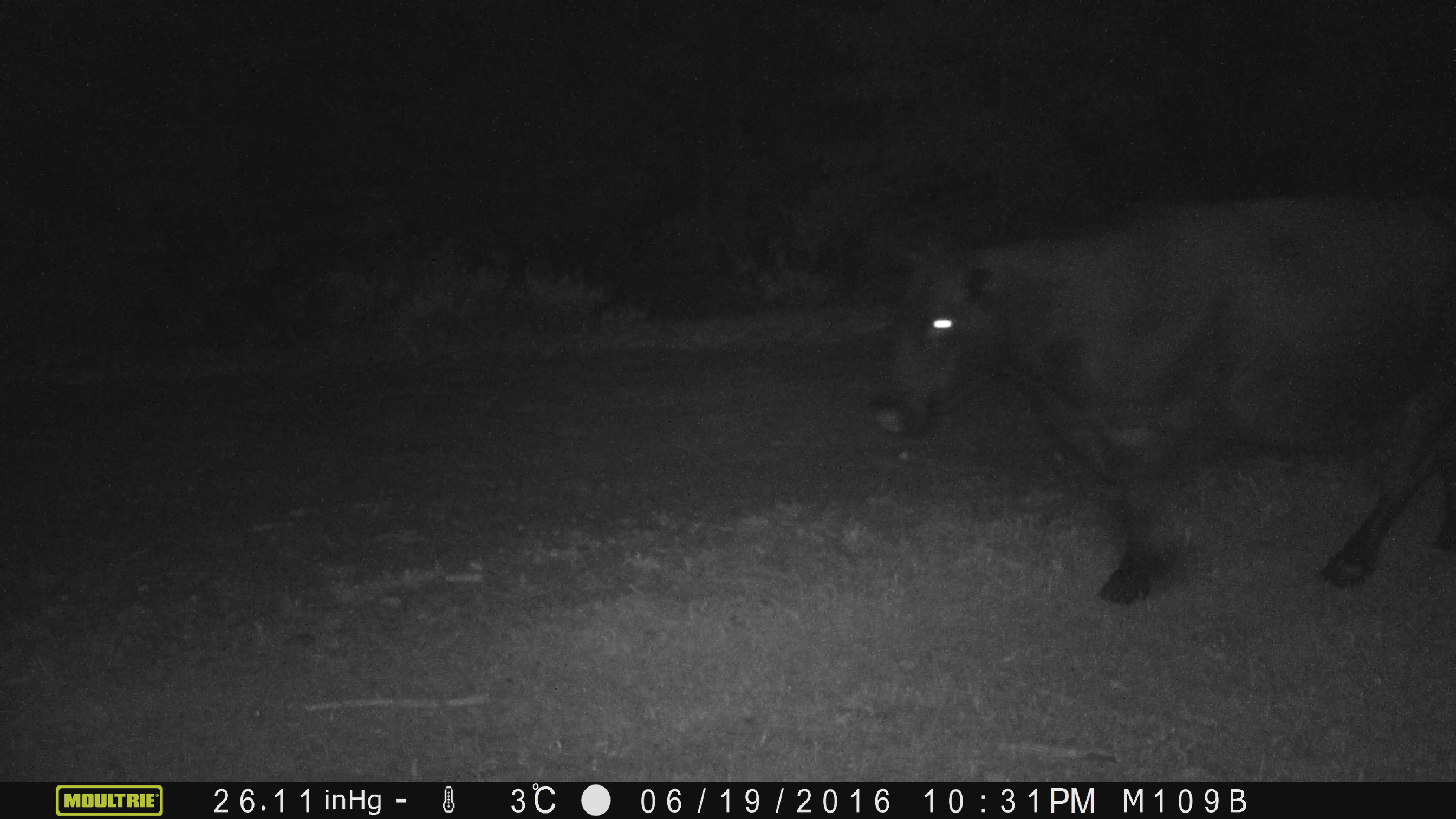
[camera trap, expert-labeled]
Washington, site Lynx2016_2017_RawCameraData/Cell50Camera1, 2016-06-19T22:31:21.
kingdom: Animalia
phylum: Chordata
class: Mammalia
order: Artiodactyla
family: Bovidae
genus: Bos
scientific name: Bos taurus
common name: domestic cattle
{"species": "domestic cattle (Bos taurus)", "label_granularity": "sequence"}